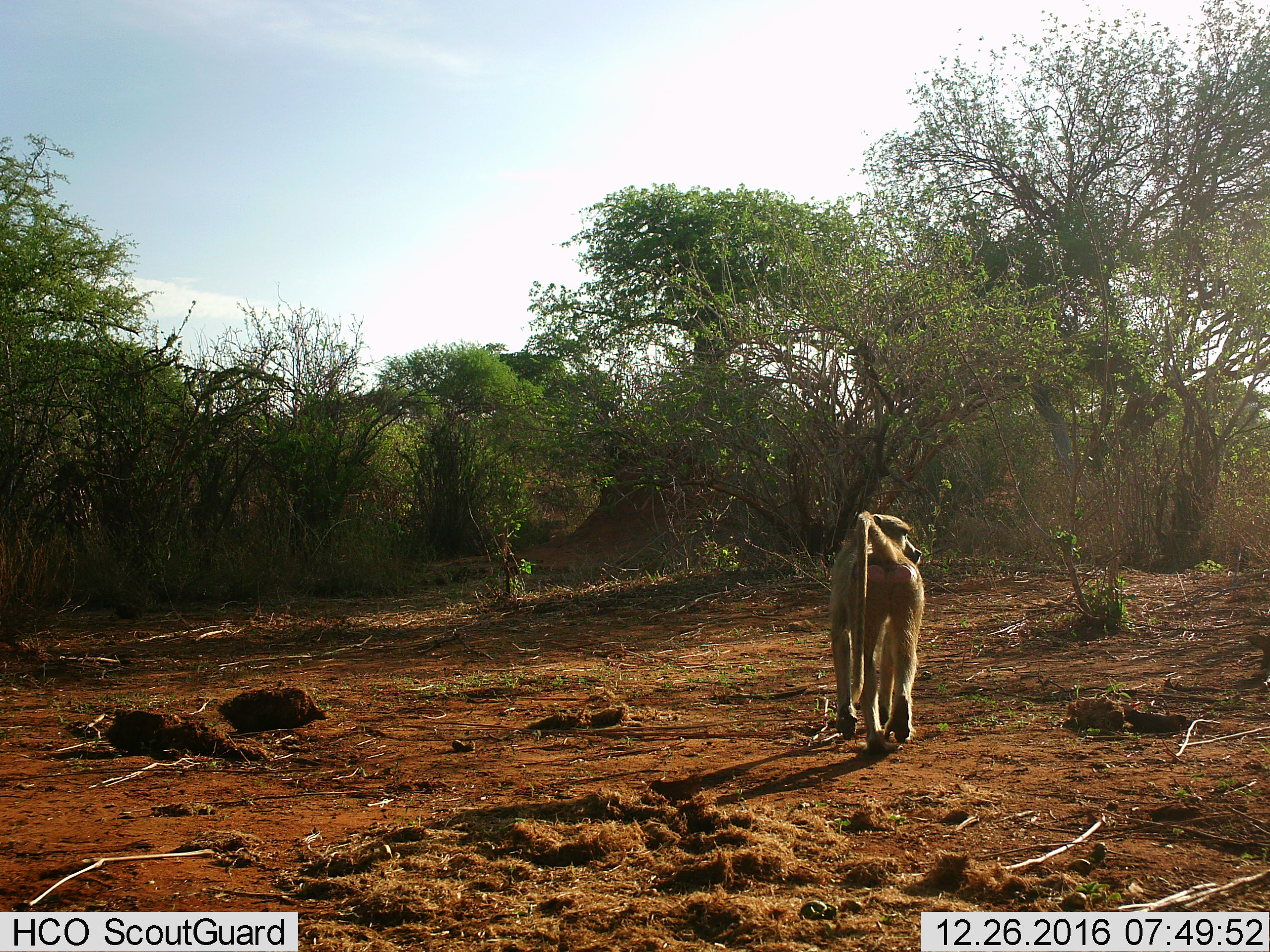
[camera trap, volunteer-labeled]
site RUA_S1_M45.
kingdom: Animalia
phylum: Chordata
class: Mammalia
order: Primates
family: Cercopithecidae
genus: Papio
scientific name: Papio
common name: baboon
Baboon (Papio), count 1. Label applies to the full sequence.